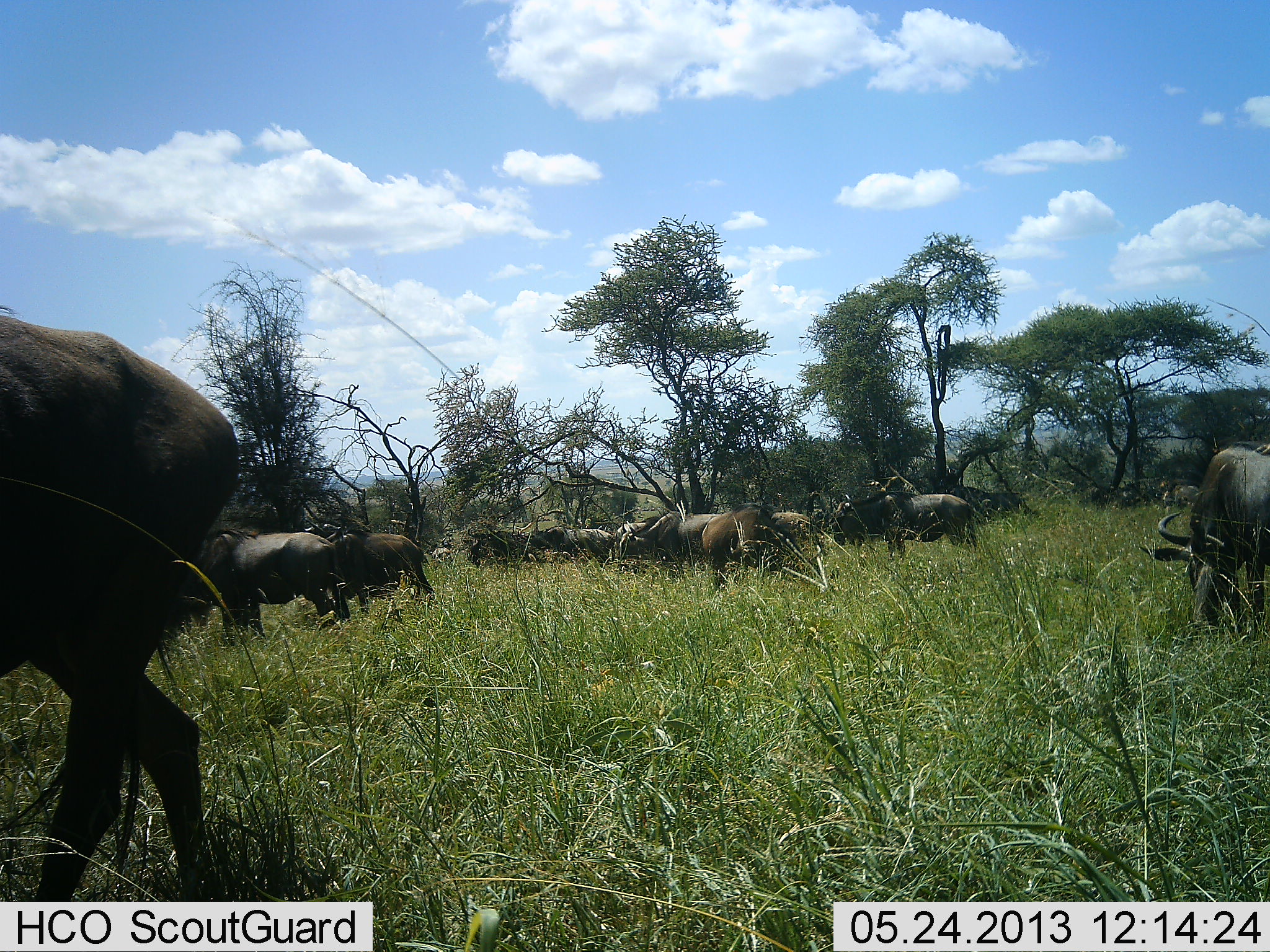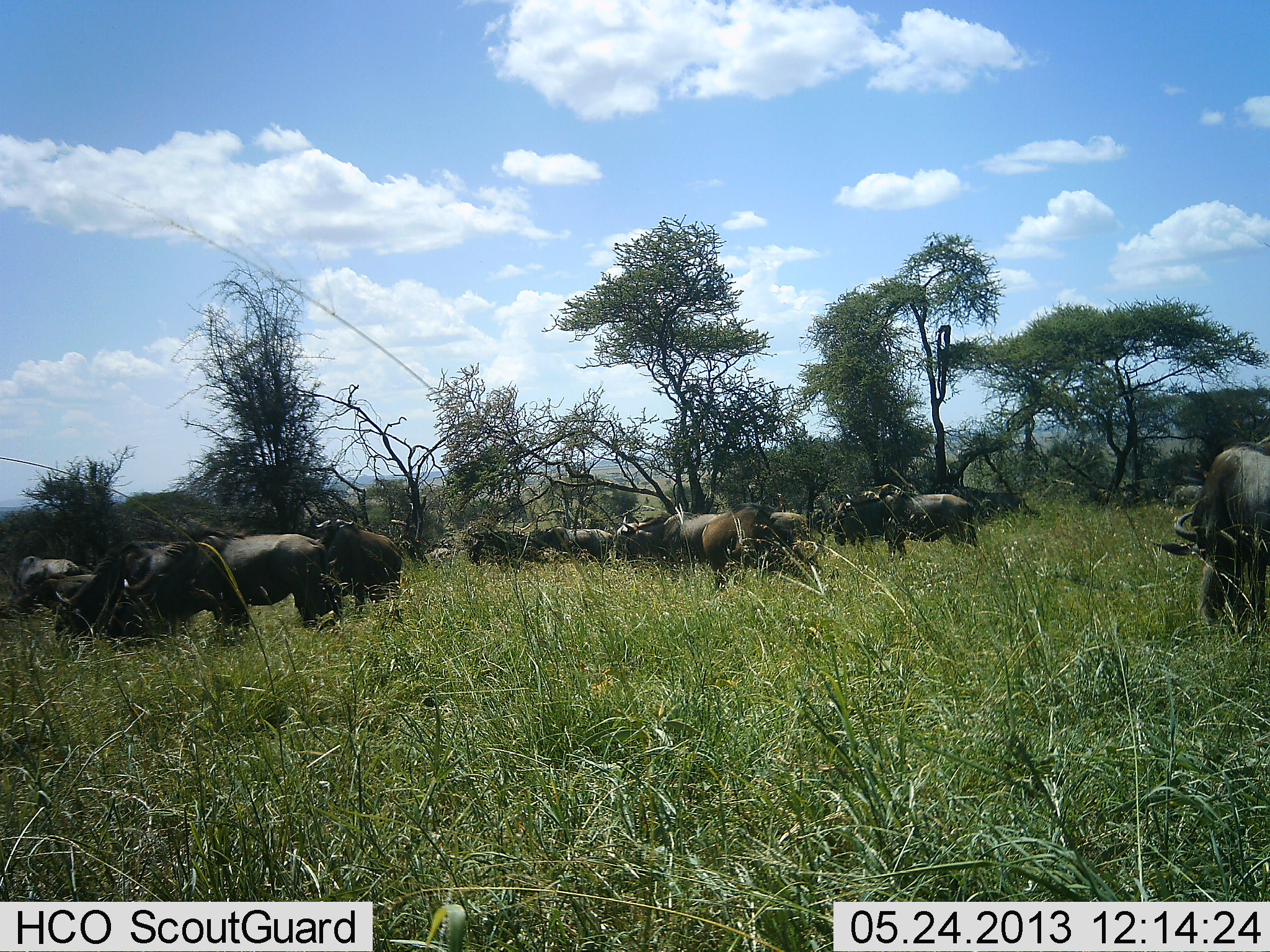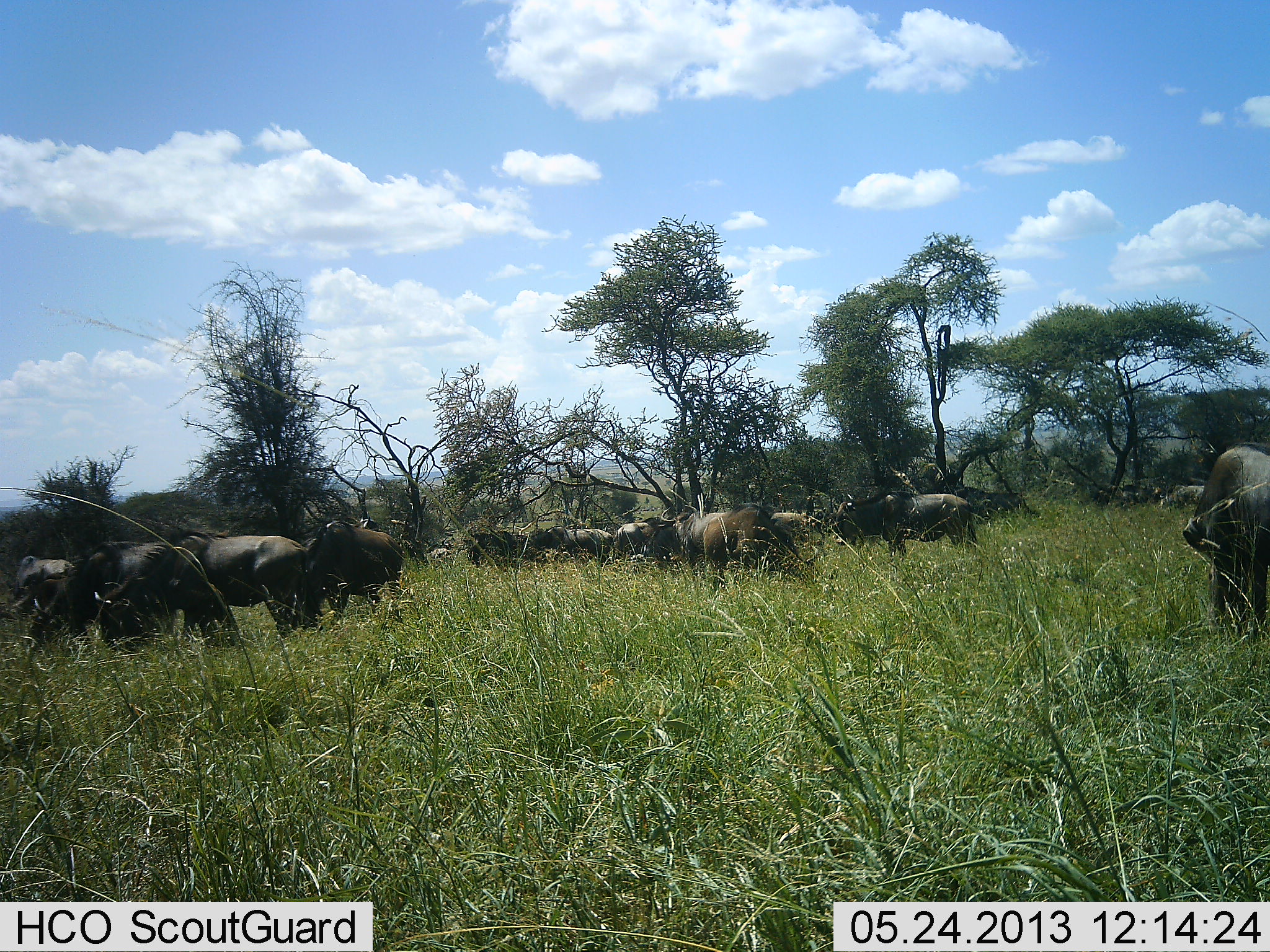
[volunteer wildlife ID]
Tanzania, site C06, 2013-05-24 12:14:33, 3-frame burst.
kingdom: Animalia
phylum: Chordata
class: Mammalia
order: Artiodactyla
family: Bovidae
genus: Connochaetes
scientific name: Connochaetes taurinus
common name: blue wildebeest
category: wildebeest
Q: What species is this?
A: Wildebeest (blue wildebeest) (Connochaetes taurinus).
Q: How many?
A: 11-50.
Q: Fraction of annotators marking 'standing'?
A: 71%.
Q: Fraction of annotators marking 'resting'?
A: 6%.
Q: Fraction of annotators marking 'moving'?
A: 65%.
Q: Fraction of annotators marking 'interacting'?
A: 13%.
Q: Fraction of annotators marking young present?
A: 0%.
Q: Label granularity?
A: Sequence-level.